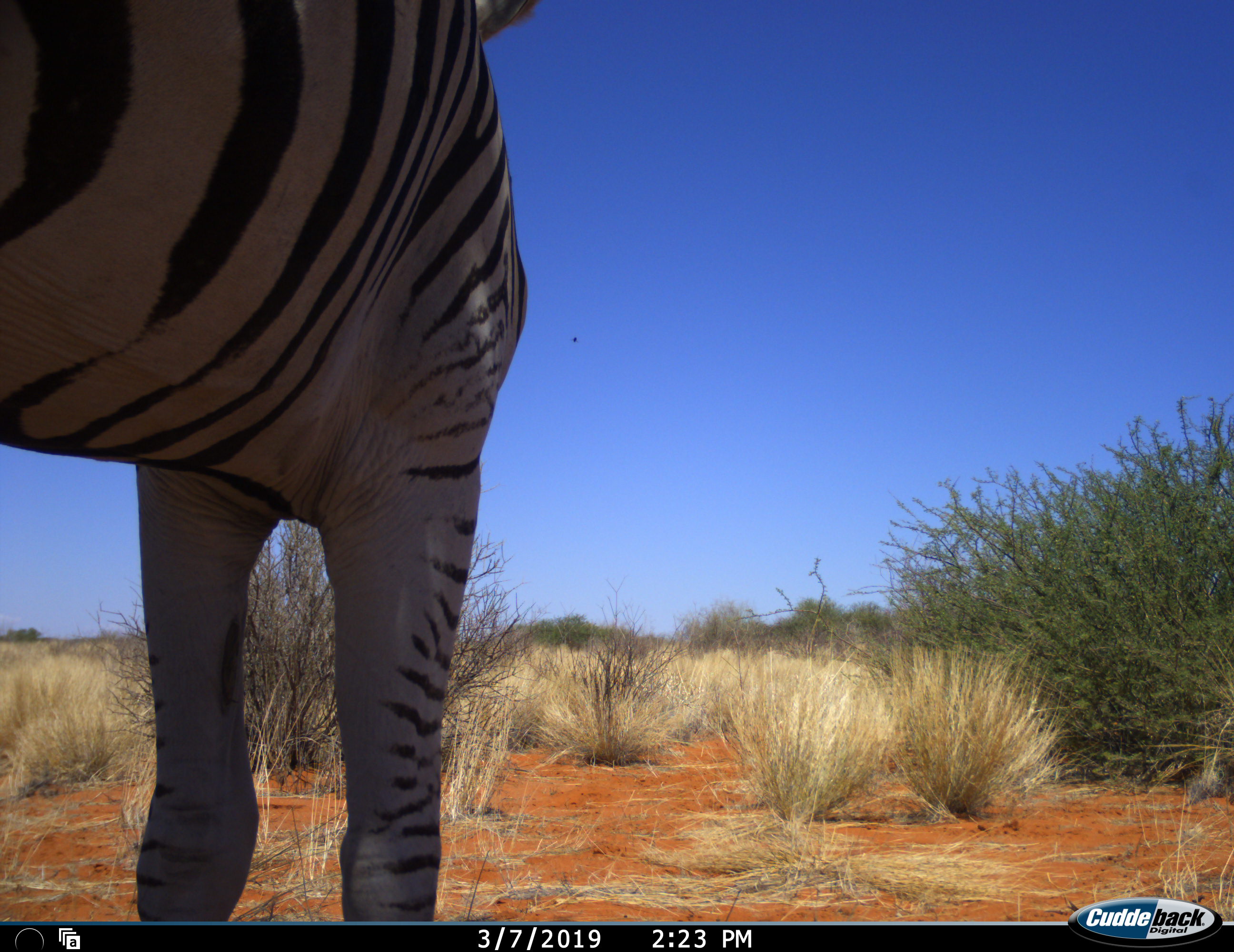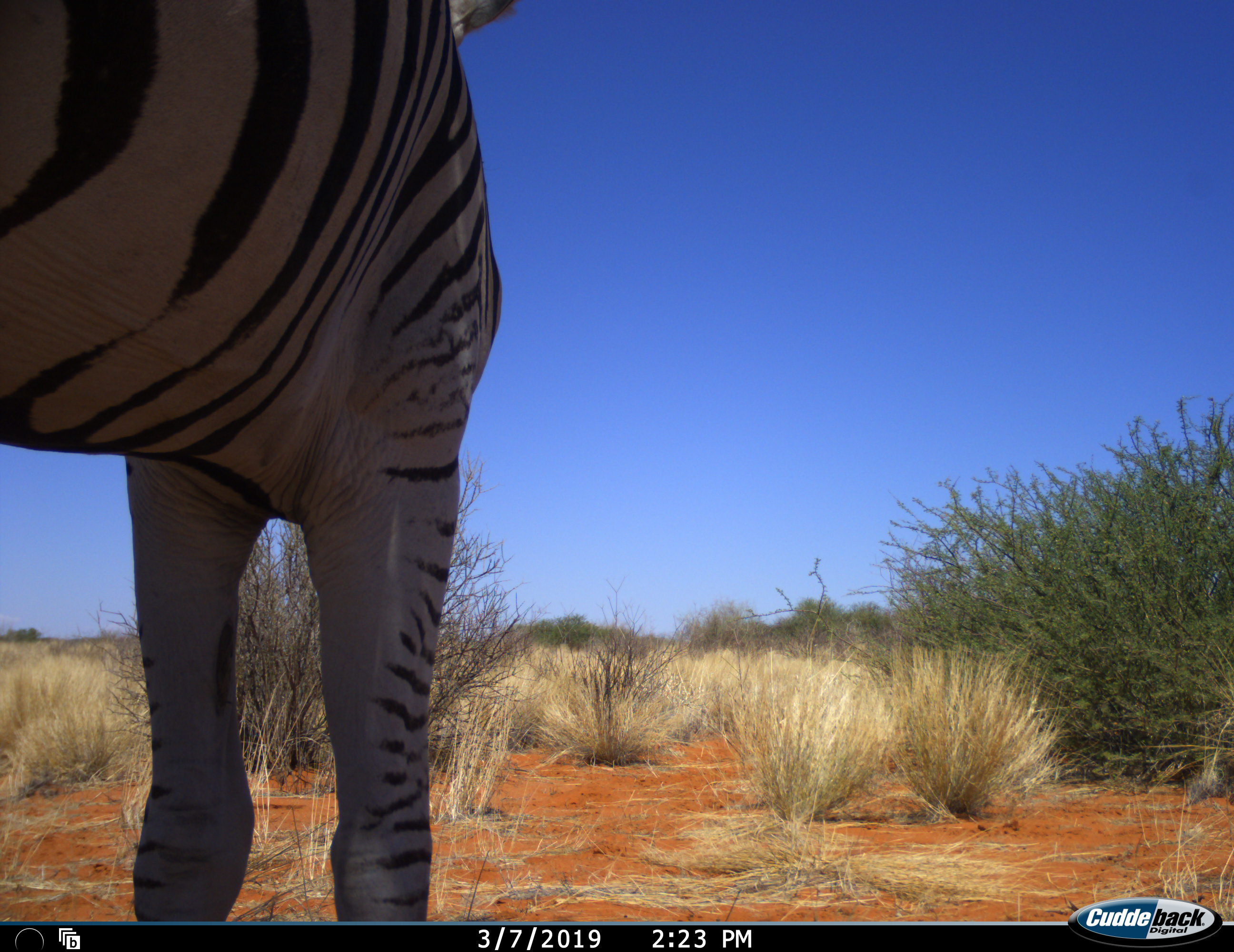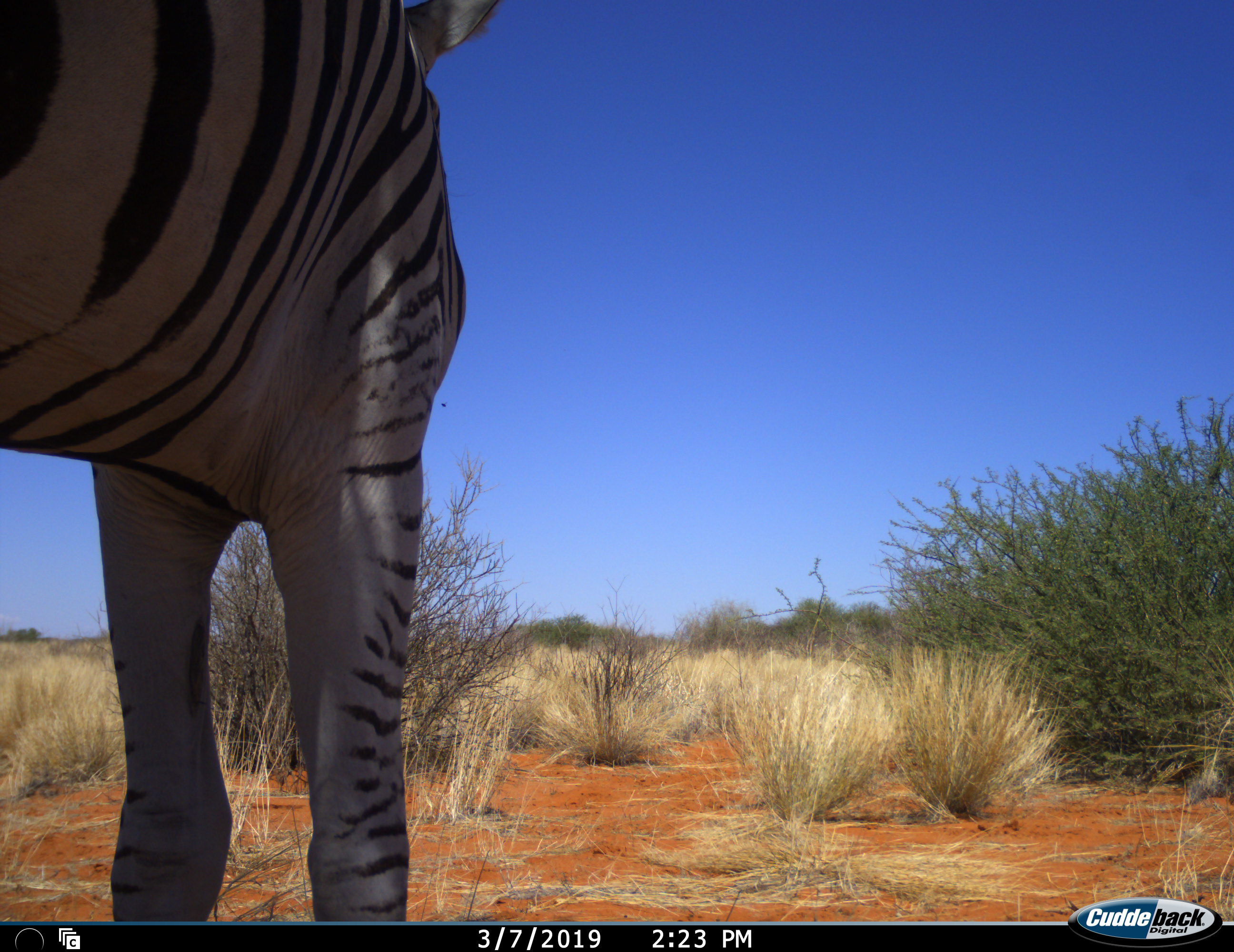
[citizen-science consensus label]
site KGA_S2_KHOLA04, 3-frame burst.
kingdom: Animalia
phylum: Chordata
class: Mammalia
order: Perissodactyla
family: Equidae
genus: Equus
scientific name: Equus quagga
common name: plains zebra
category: zebraplains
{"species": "zebraplains (plains zebra) (Equus quagga)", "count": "1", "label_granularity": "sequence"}